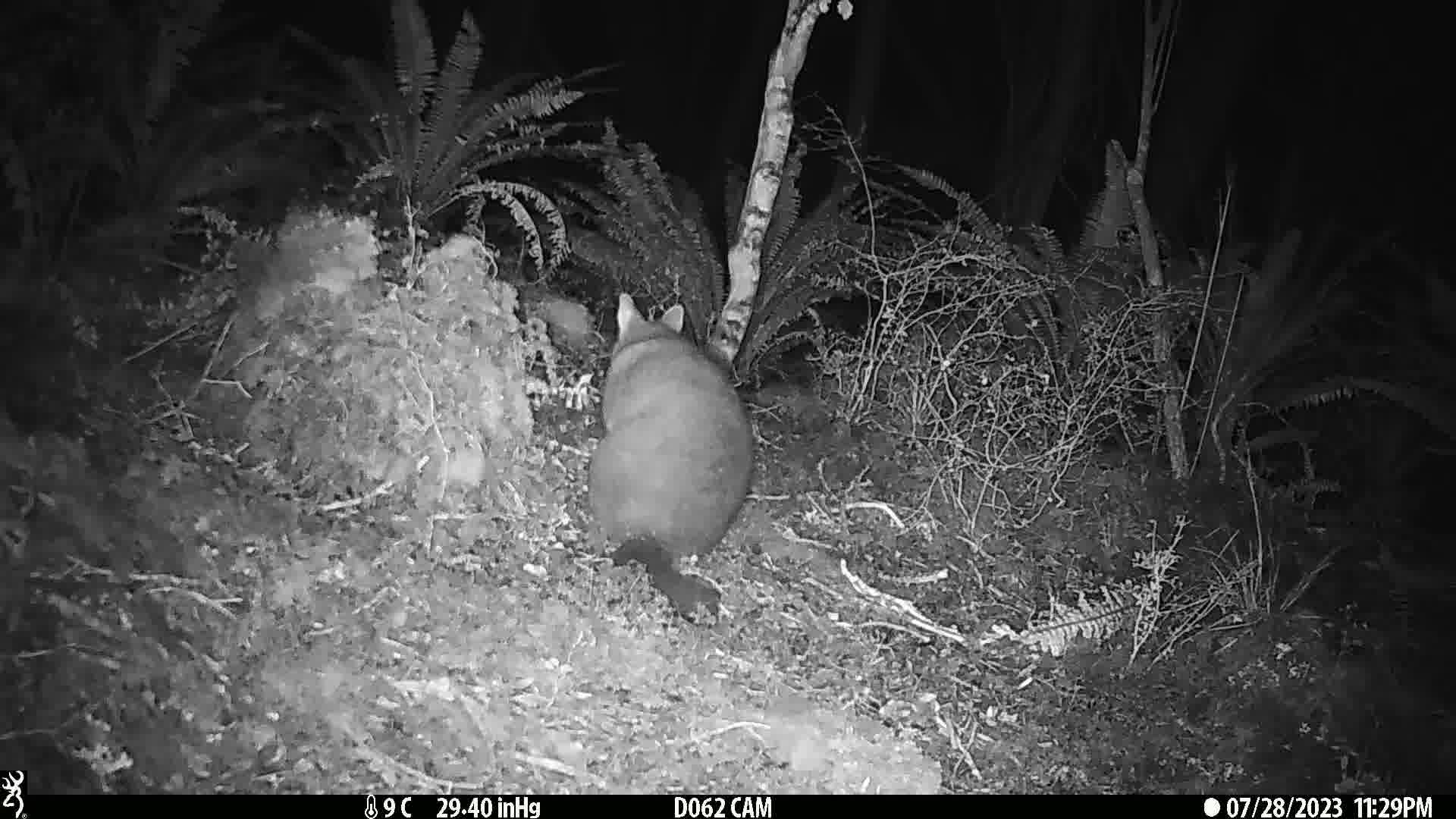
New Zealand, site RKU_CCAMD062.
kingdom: Animalia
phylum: Chordata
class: Mammalia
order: Diprotodontia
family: Phalangeridae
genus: Trichosurus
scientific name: Trichosurus vulpecula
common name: common brushtail possum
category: possum